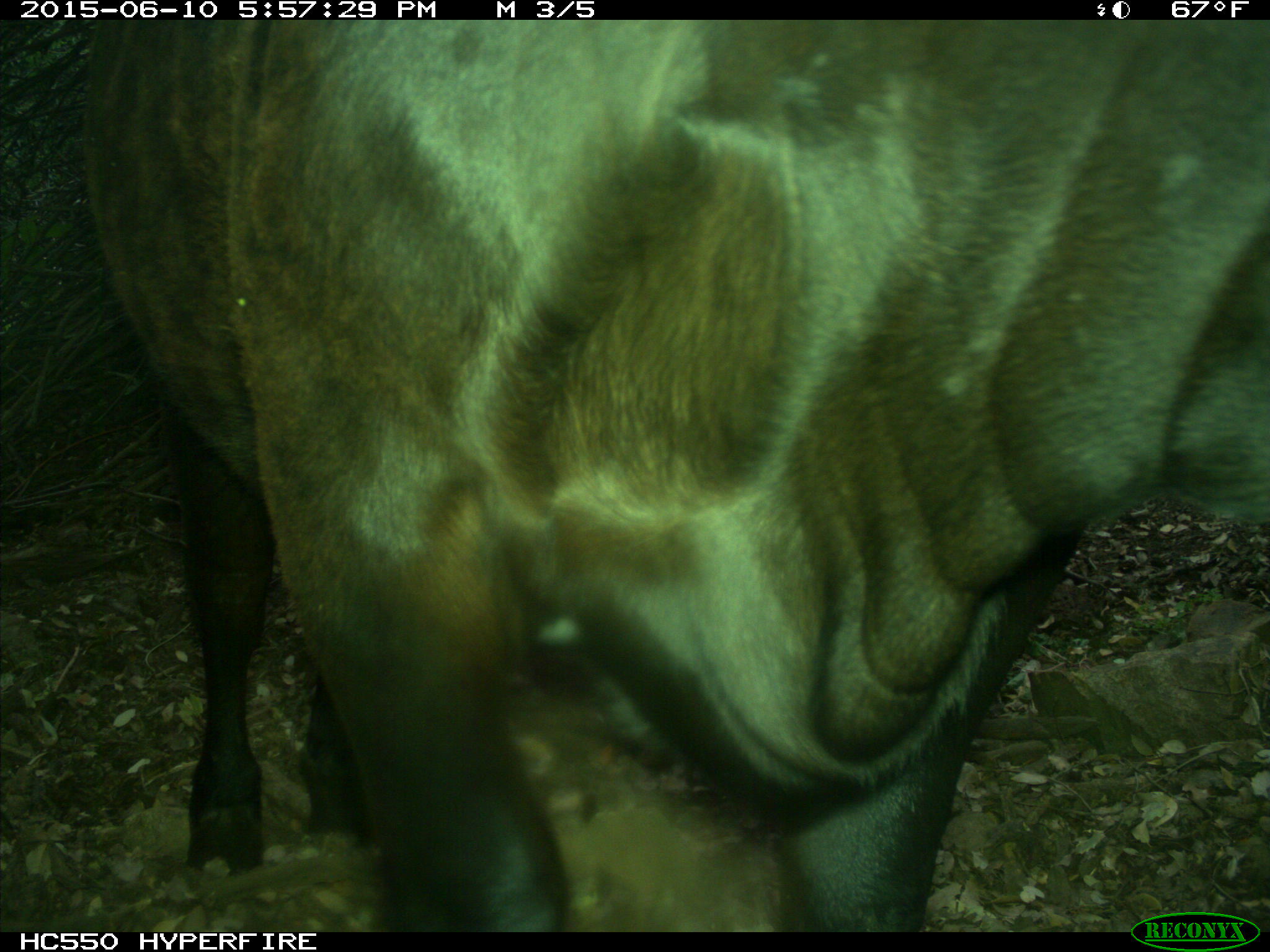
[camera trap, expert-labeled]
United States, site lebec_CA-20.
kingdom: Animalia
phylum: Chordata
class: Mammalia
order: Artiodactyla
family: Bovidae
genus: Bos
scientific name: Bos taurus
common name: domestic cow